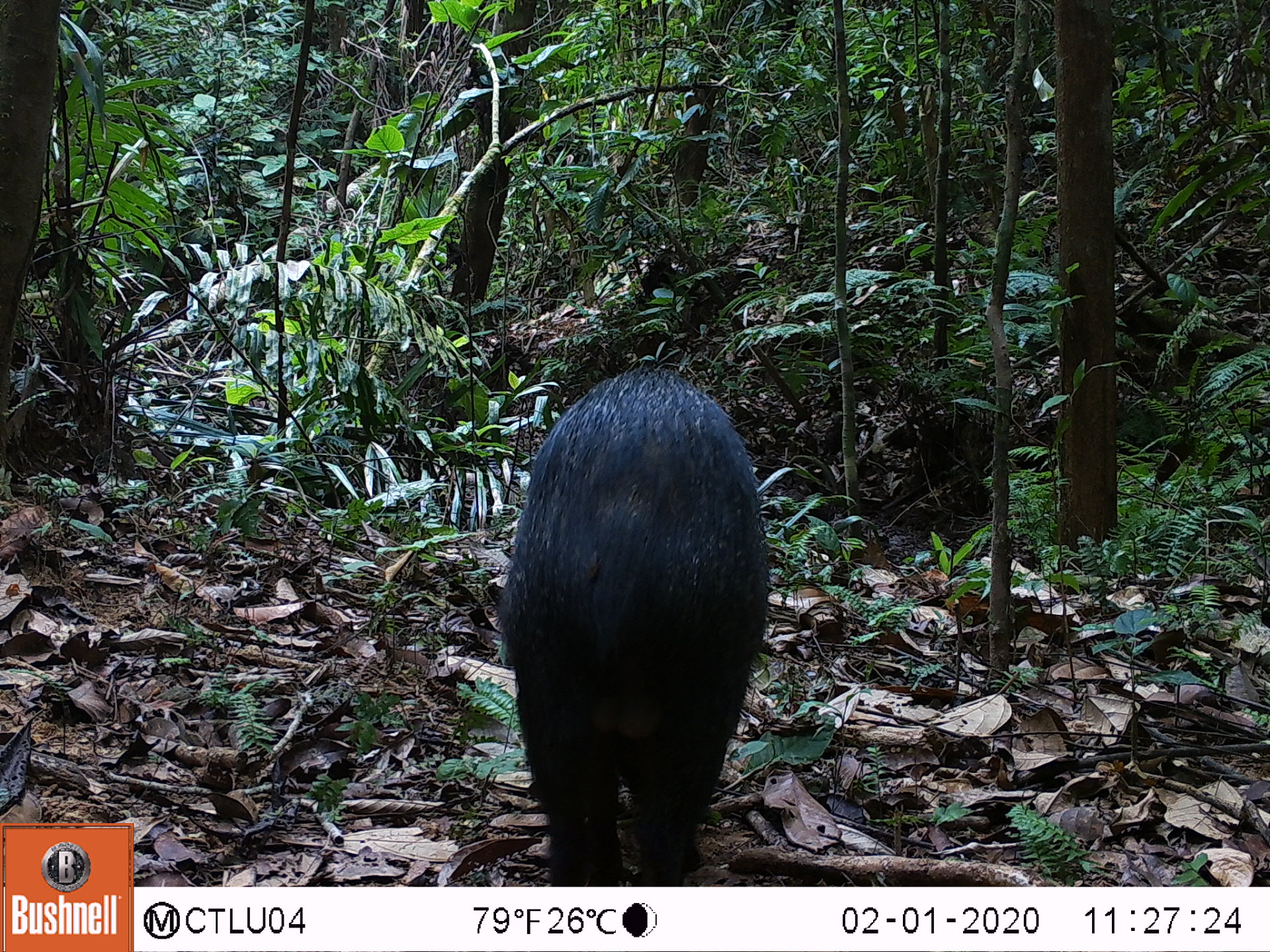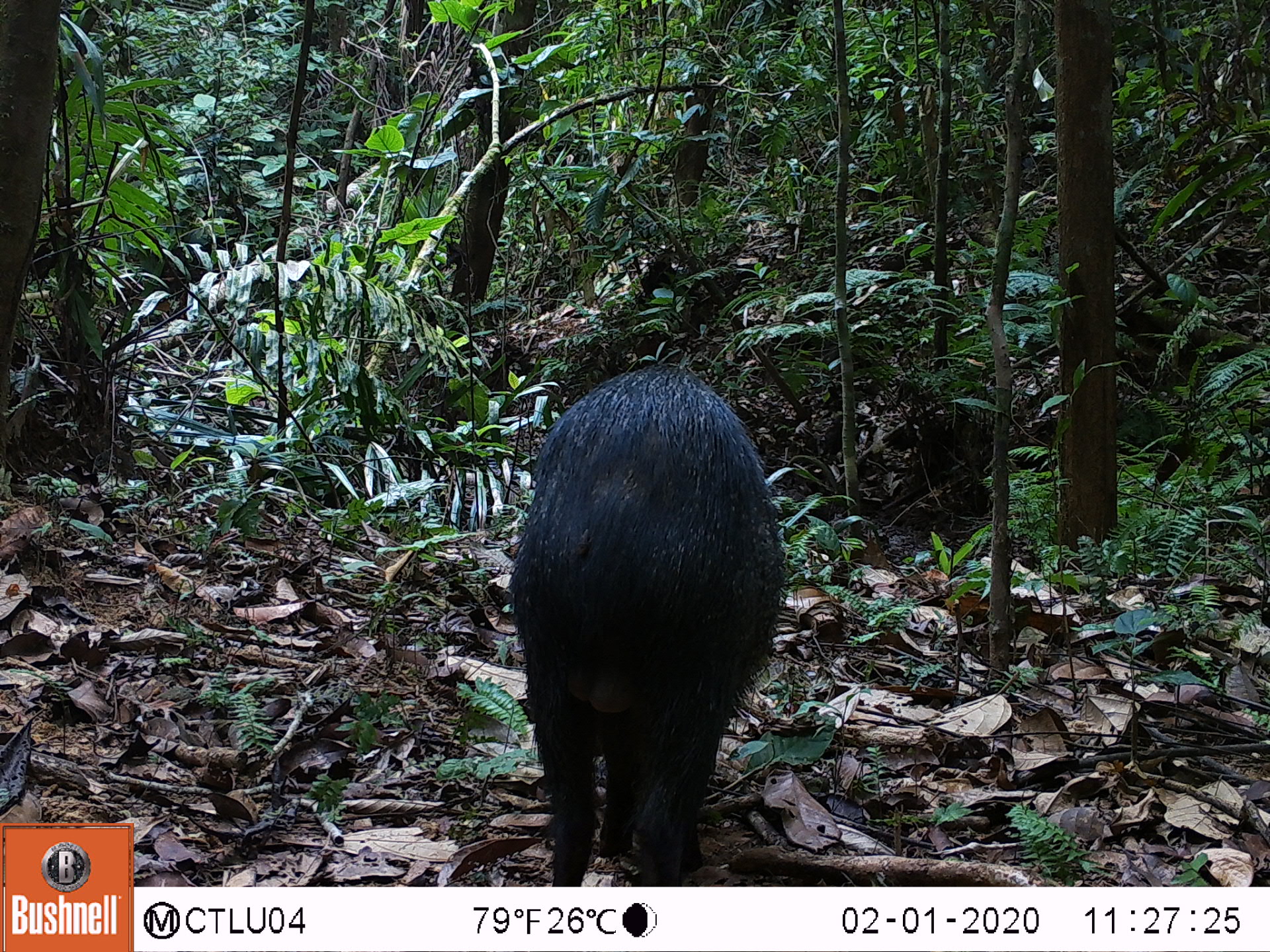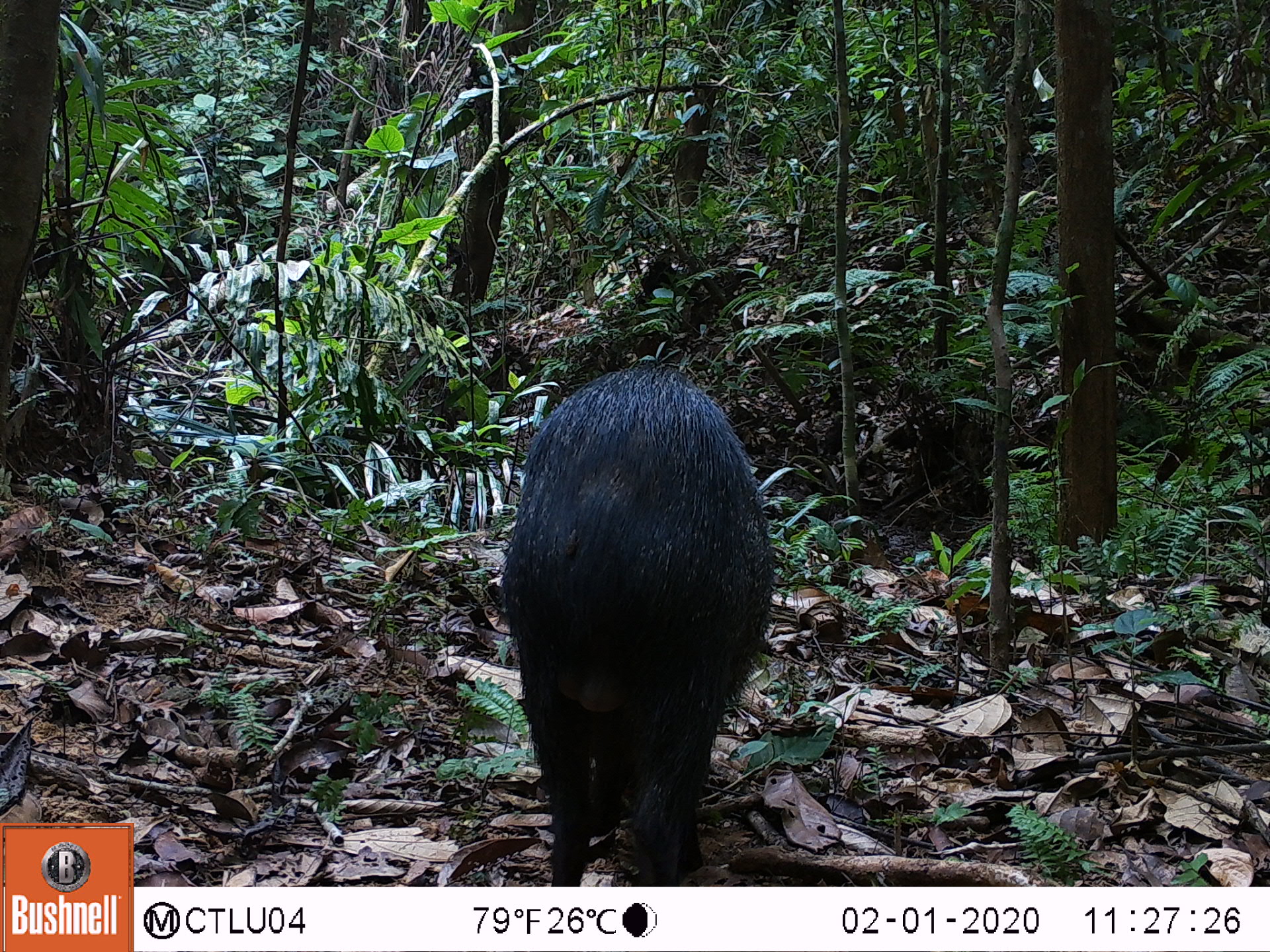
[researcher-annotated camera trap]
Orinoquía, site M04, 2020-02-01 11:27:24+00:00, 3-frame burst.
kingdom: Animalia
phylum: Chordata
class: Mammalia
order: Artiodactyla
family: Tayassuidae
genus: Pecari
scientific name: Pecari tajacu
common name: collared peccary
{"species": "collared peccary (Pecari tajacu)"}